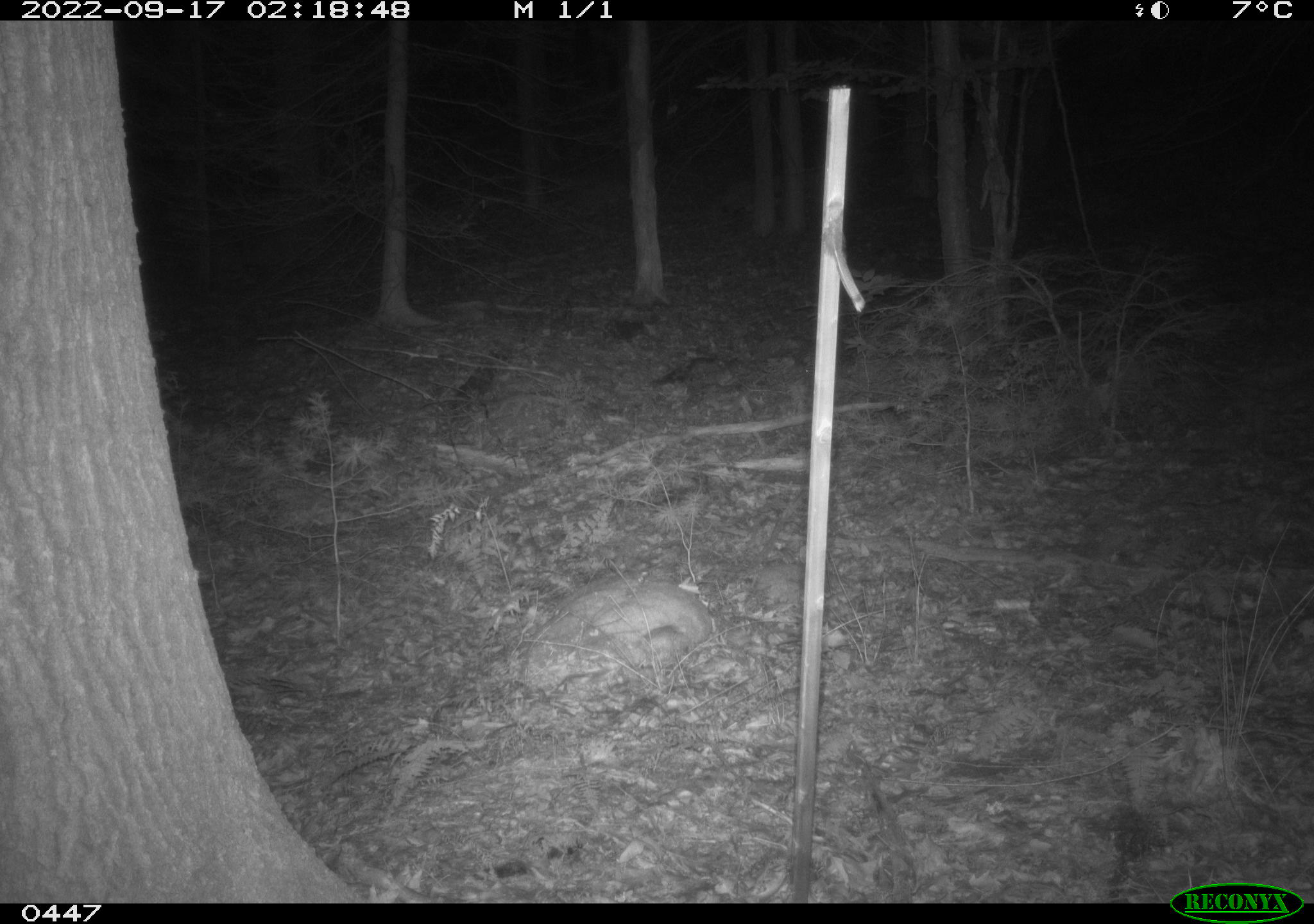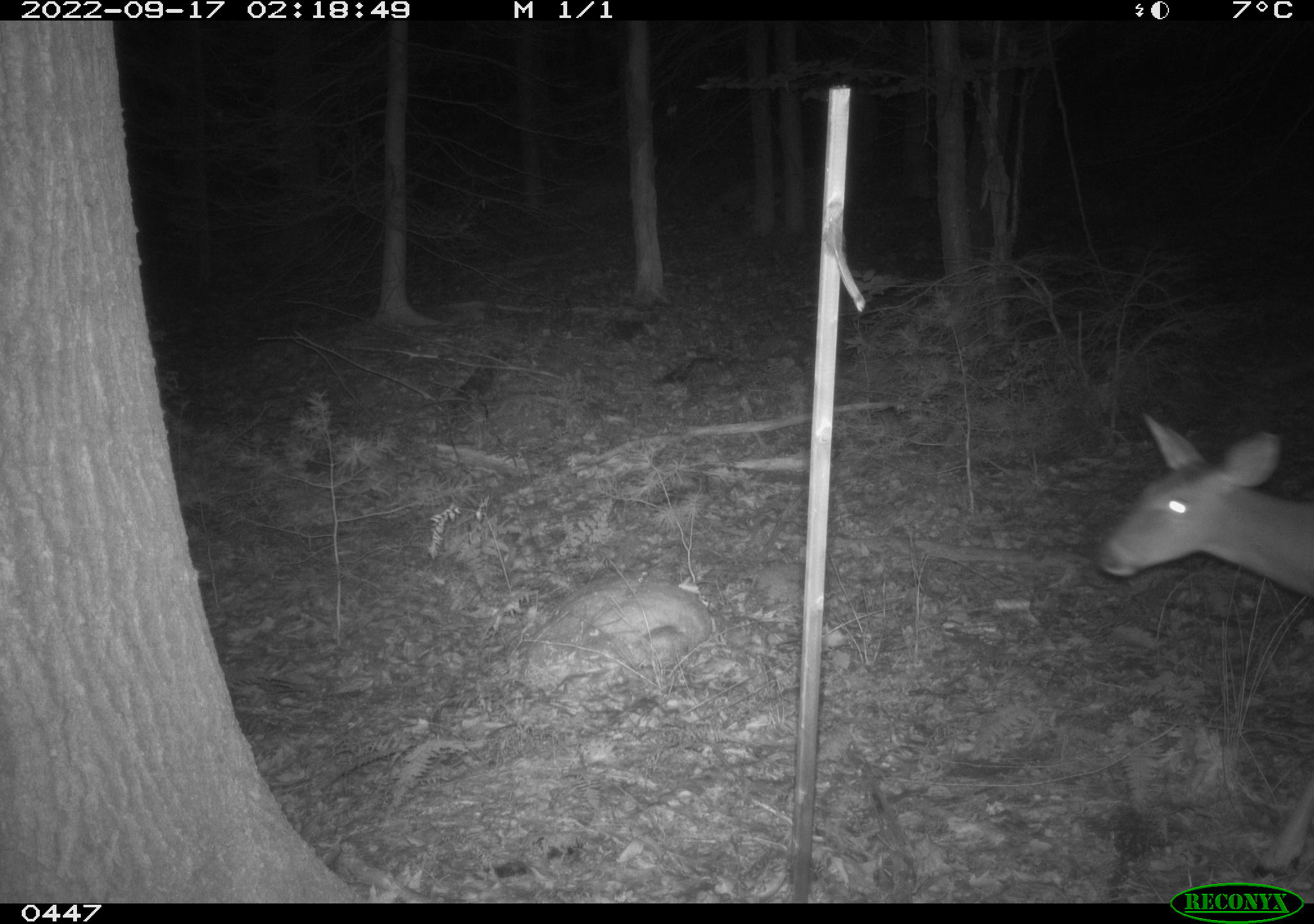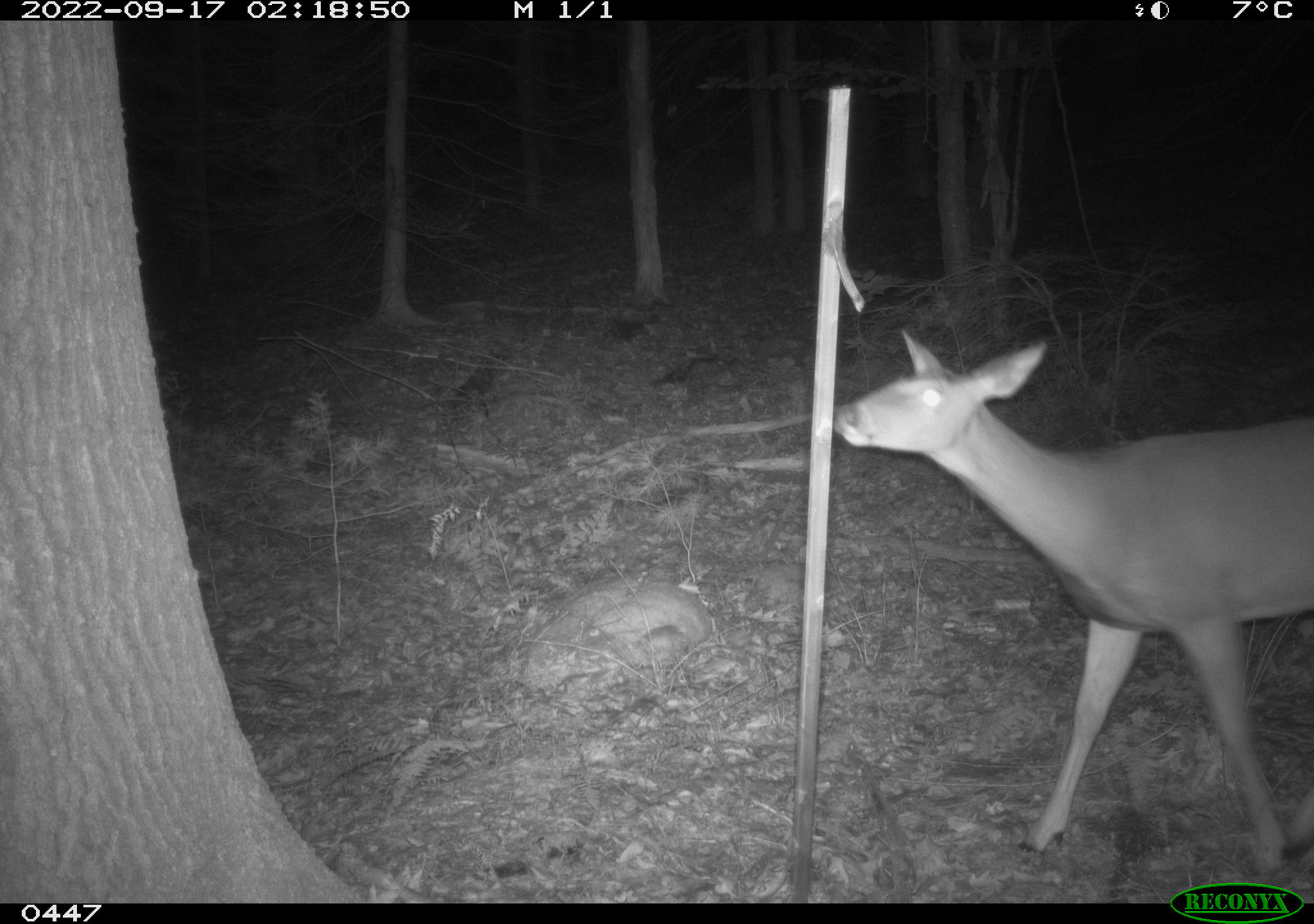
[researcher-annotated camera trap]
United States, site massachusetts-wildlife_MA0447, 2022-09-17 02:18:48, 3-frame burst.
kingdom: Animalia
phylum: Chordata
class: Mammalia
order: Artiodactyla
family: Cervidae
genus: Odocoileus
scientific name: Odocoileus virginianus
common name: white-tailed deer